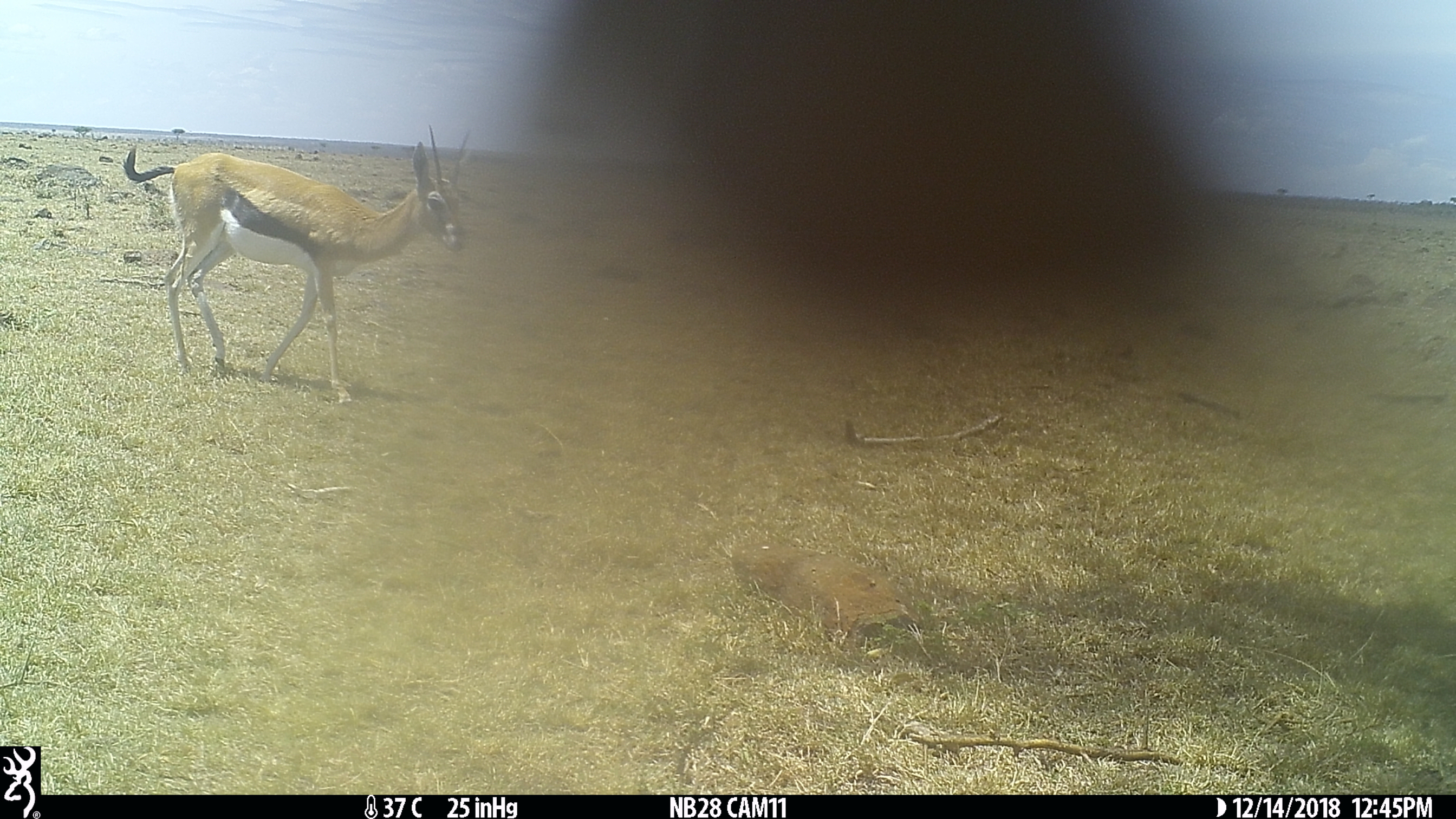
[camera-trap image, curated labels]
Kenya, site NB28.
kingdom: Animalia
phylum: Chordata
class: Mammalia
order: Artiodactyla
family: Bovidae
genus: Eudorcas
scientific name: Eudorcas thomsonii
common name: thomon's gazelle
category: gazelle thomsons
Gazelle thomsons (thomon's gazelle) (Eudorcas thomsonii).